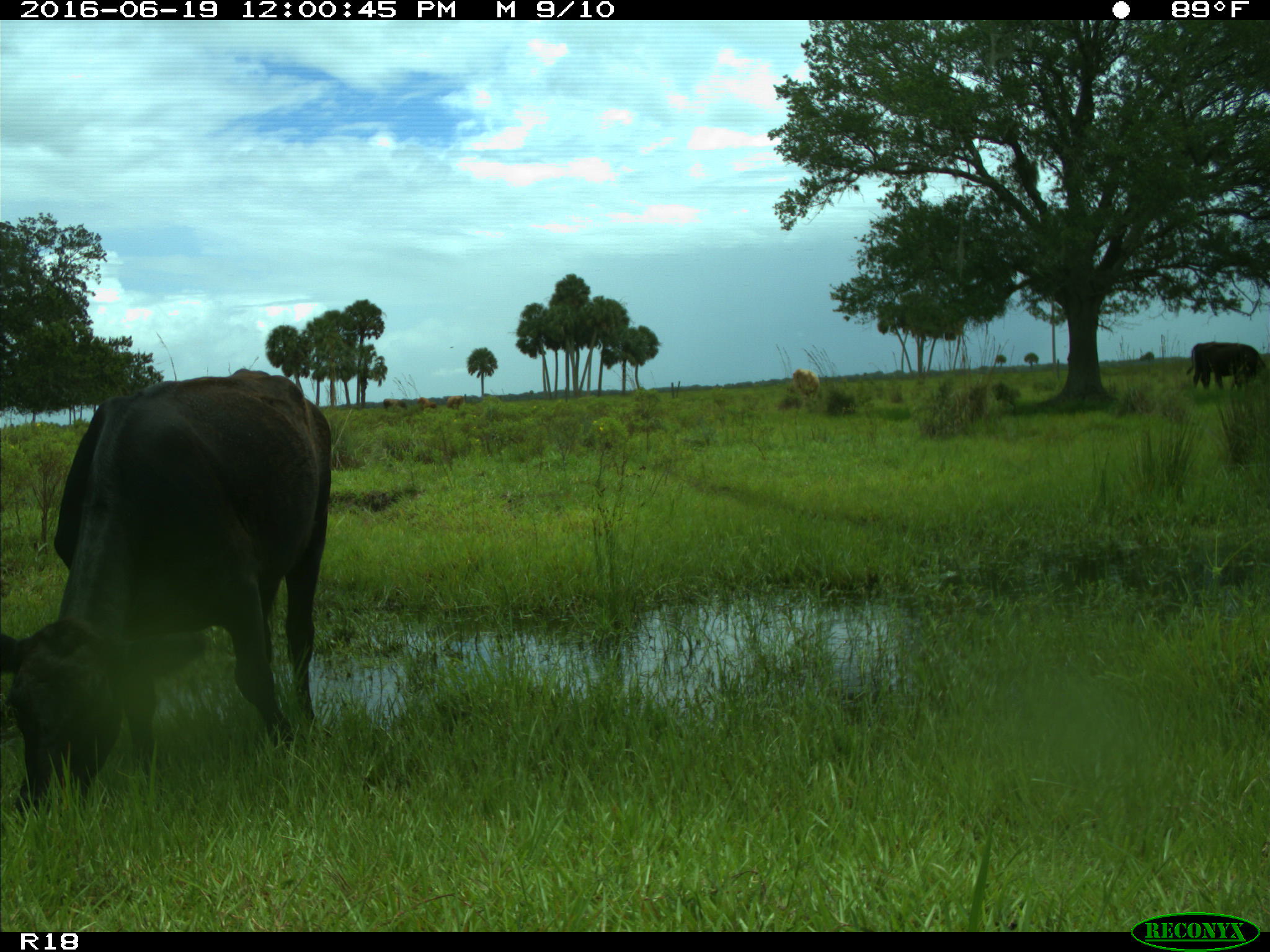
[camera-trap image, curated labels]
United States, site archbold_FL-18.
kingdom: Animalia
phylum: Chordata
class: Mammalia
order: Artiodactyla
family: Bovidae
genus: Bos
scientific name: Bos taurus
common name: domestic cow